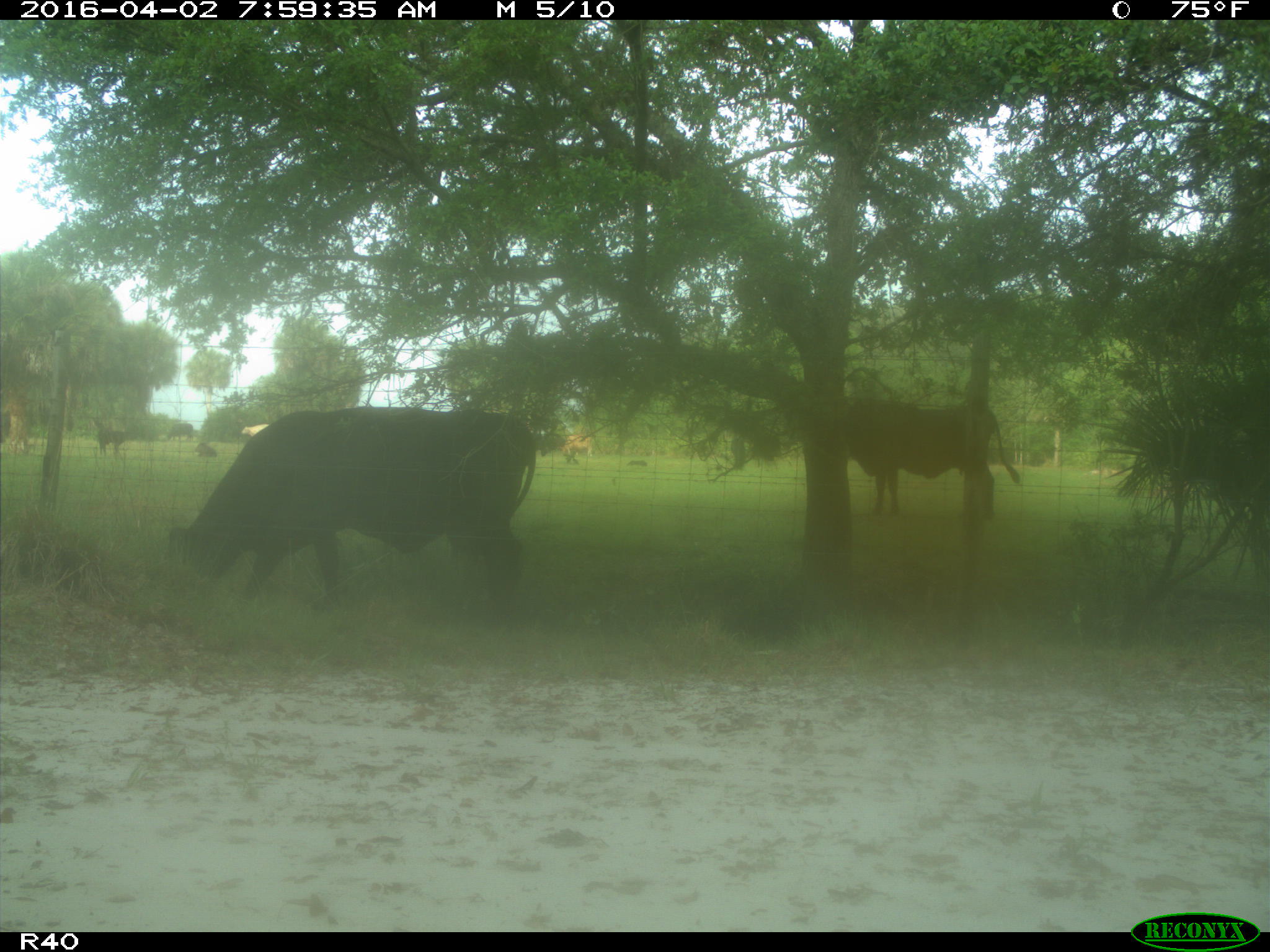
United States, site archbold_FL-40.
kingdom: Animalia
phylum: Chordata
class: Mammalia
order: Artiodactyla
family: Bovidae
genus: Bos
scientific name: Bos taurus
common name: domestic cow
Bos taurus (domestic cow).